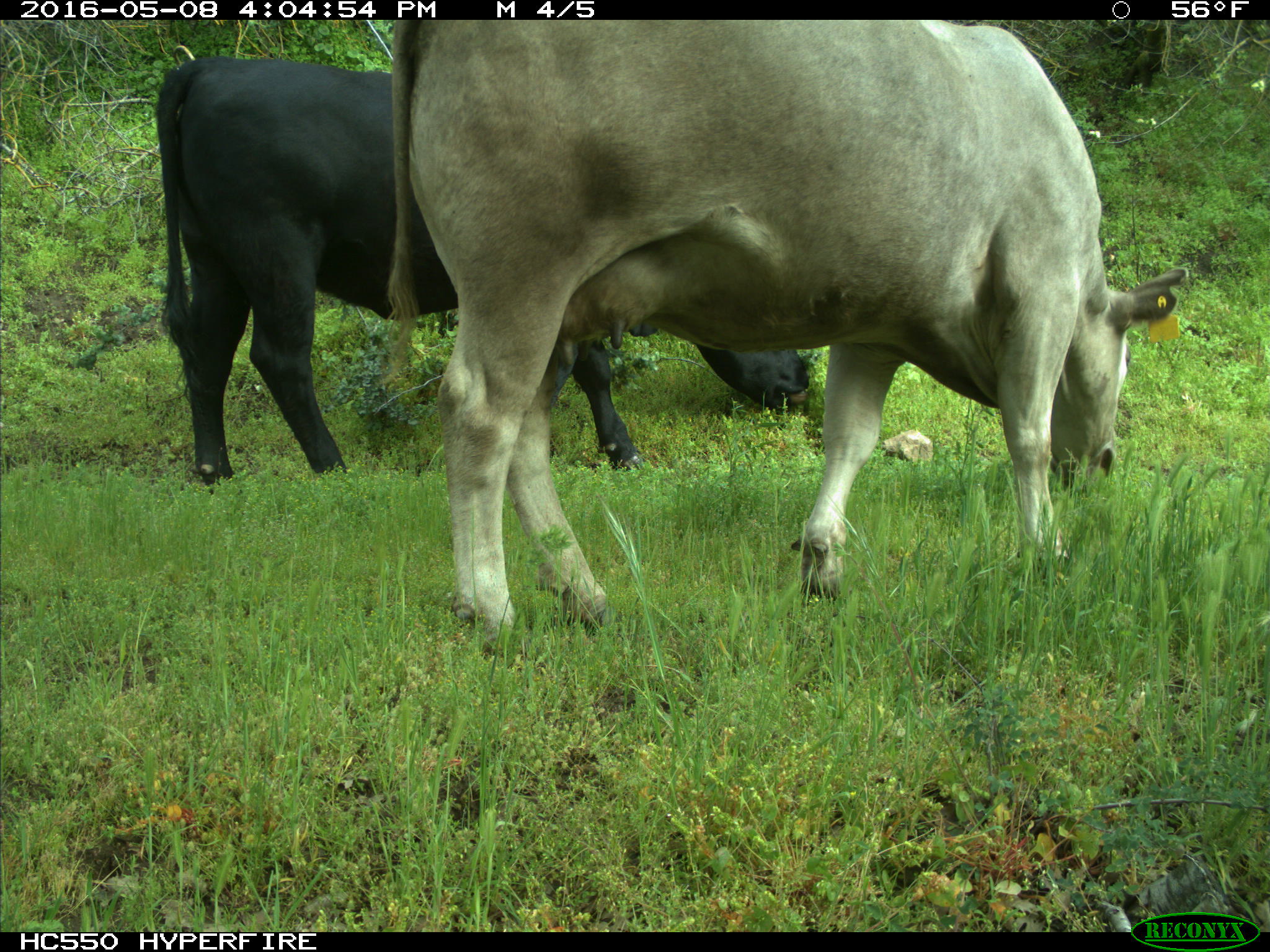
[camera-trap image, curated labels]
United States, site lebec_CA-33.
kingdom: Animalia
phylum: Chordata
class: Mammalia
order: Artiodactyla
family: Bovidae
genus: Bos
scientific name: Bos taurus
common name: domestic cow